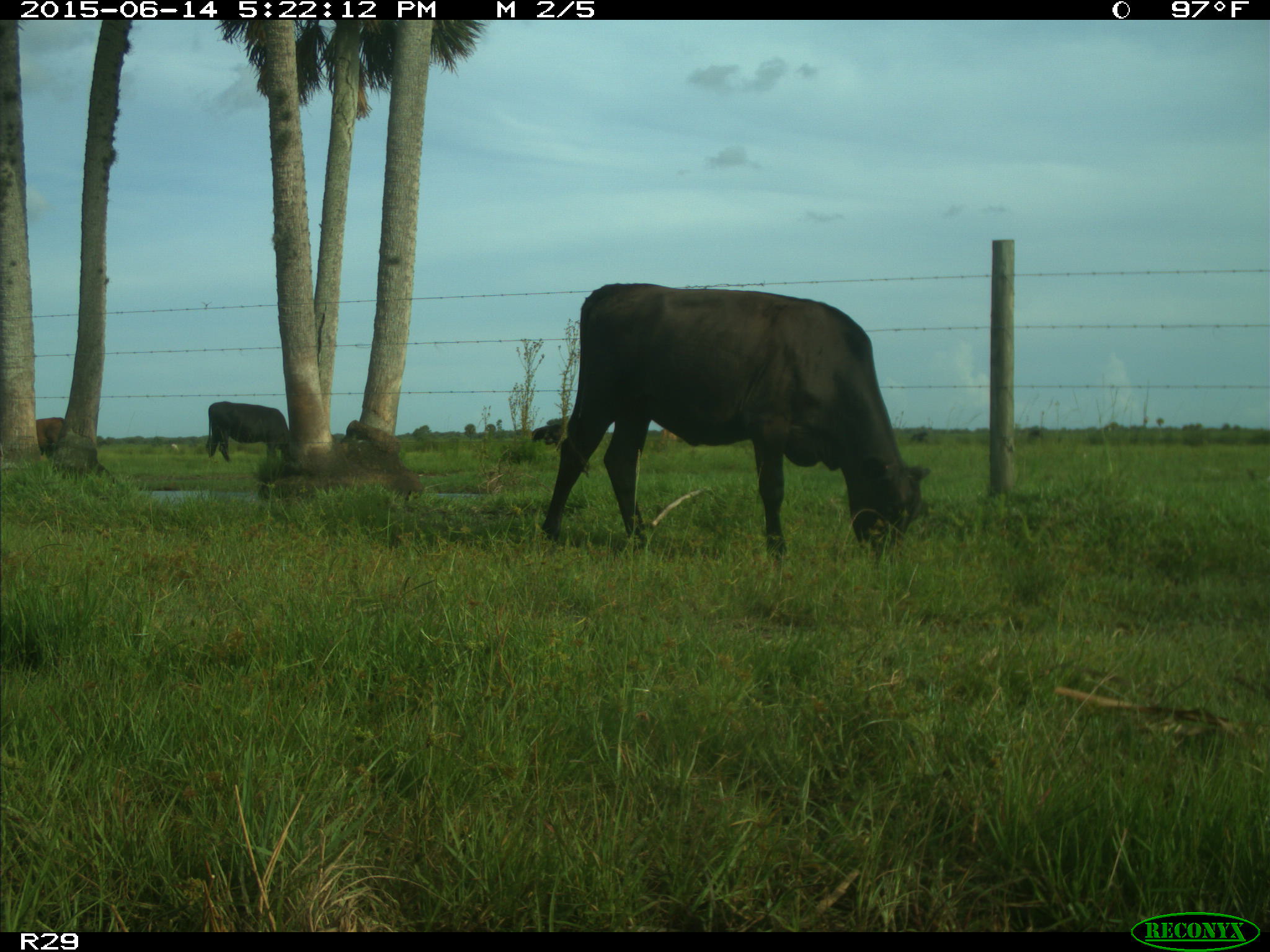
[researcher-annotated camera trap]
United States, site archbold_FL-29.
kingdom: Animalia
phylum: Chordata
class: Mammalia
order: Artiodactyla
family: Bovidae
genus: Bos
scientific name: Bos taurus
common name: domestic cow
Bos taurus (domestic cow).